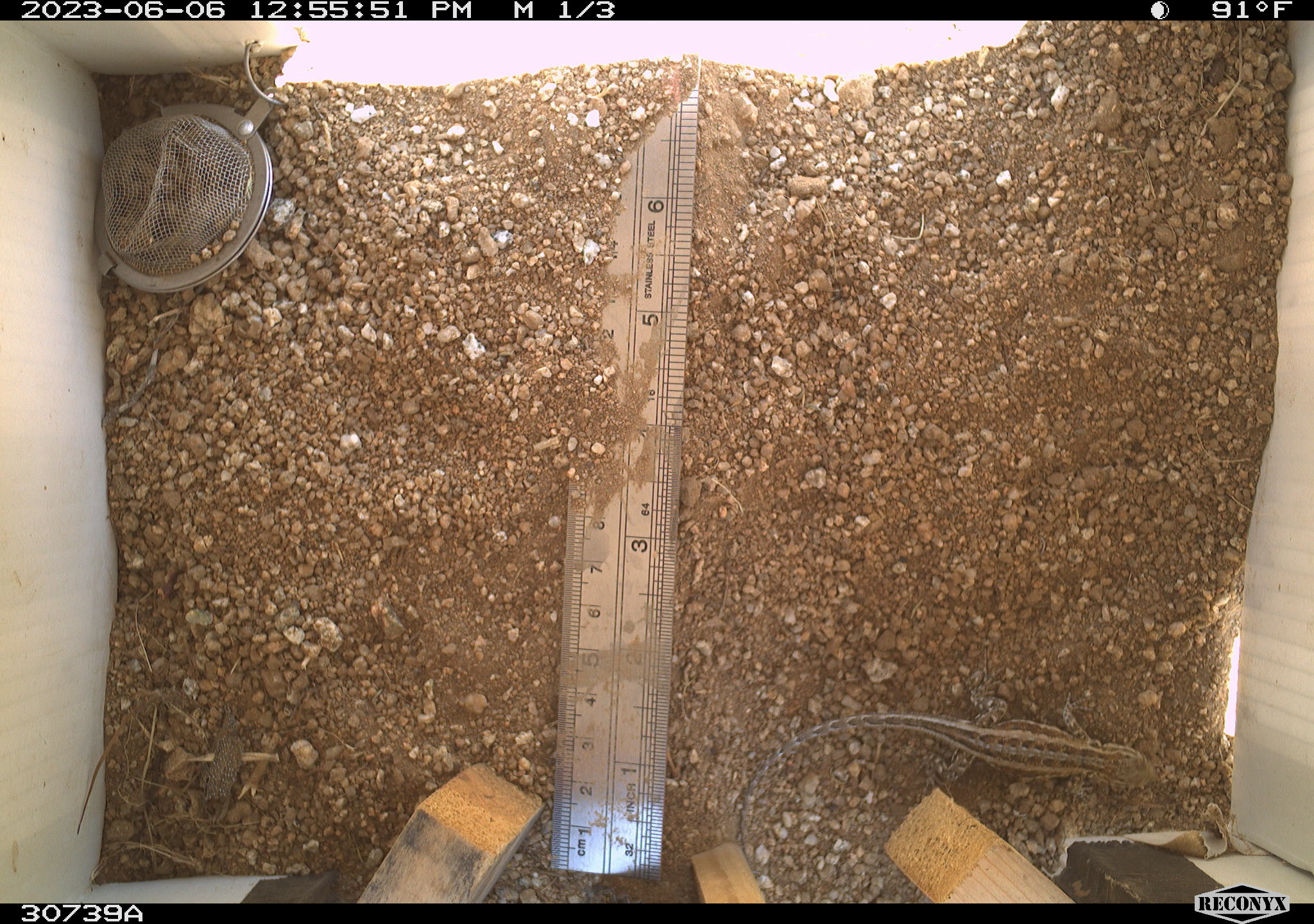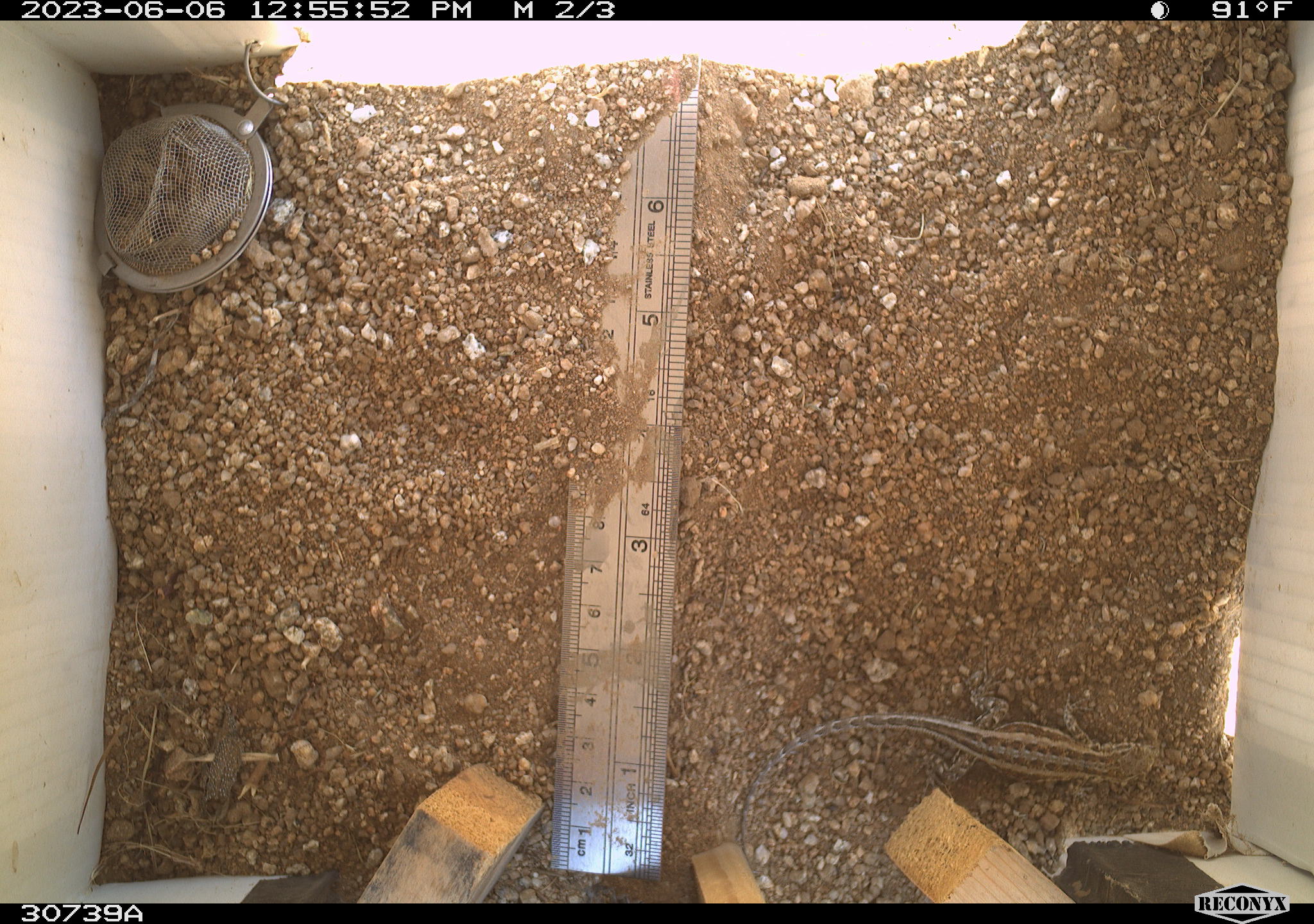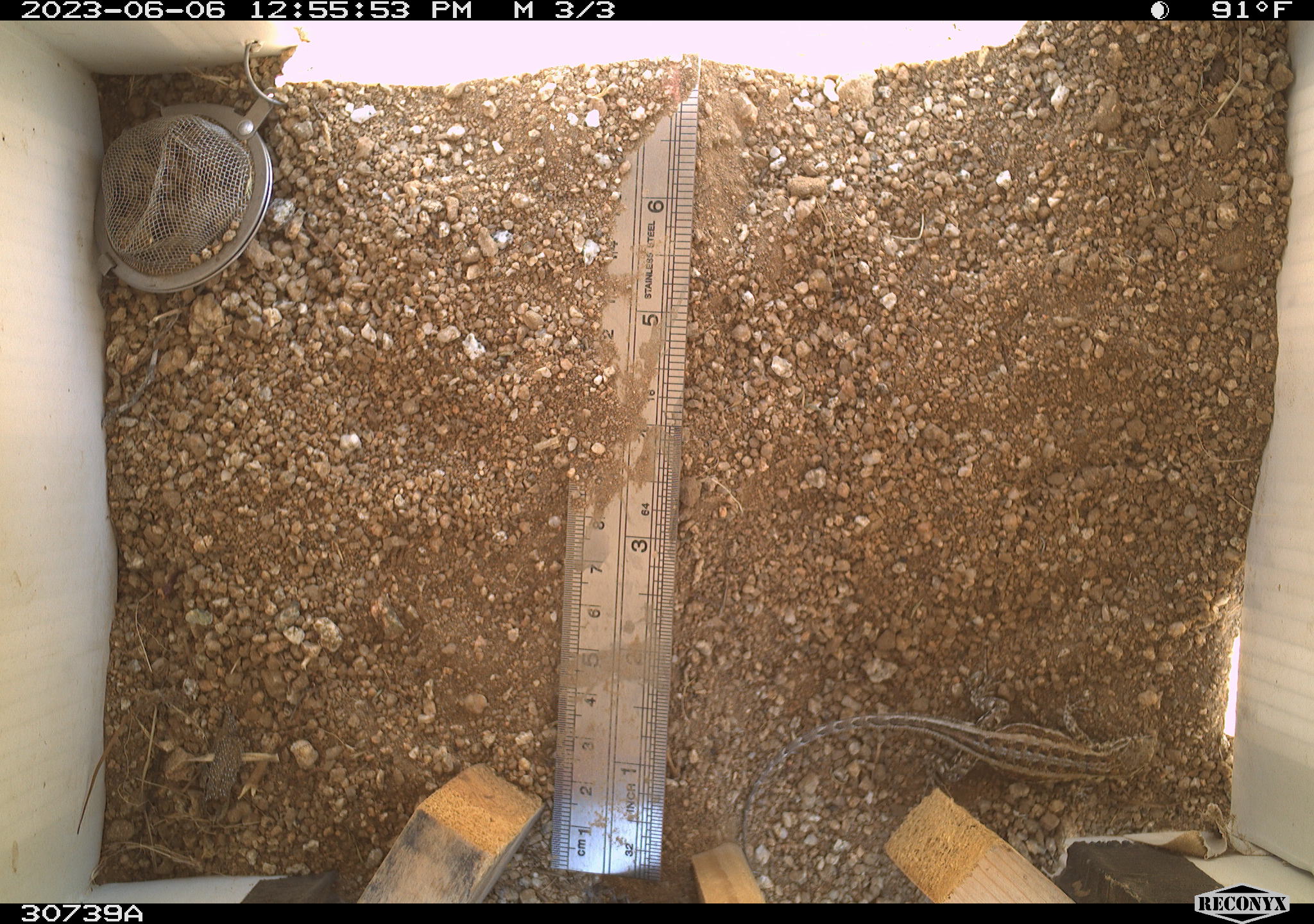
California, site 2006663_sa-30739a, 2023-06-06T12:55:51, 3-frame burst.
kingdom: Animalia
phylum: Chordata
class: Reptilia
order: Squamata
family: Phrynosomatidae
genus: Sceloporus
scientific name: Sceloporus graciosus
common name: common sagebrush lizard